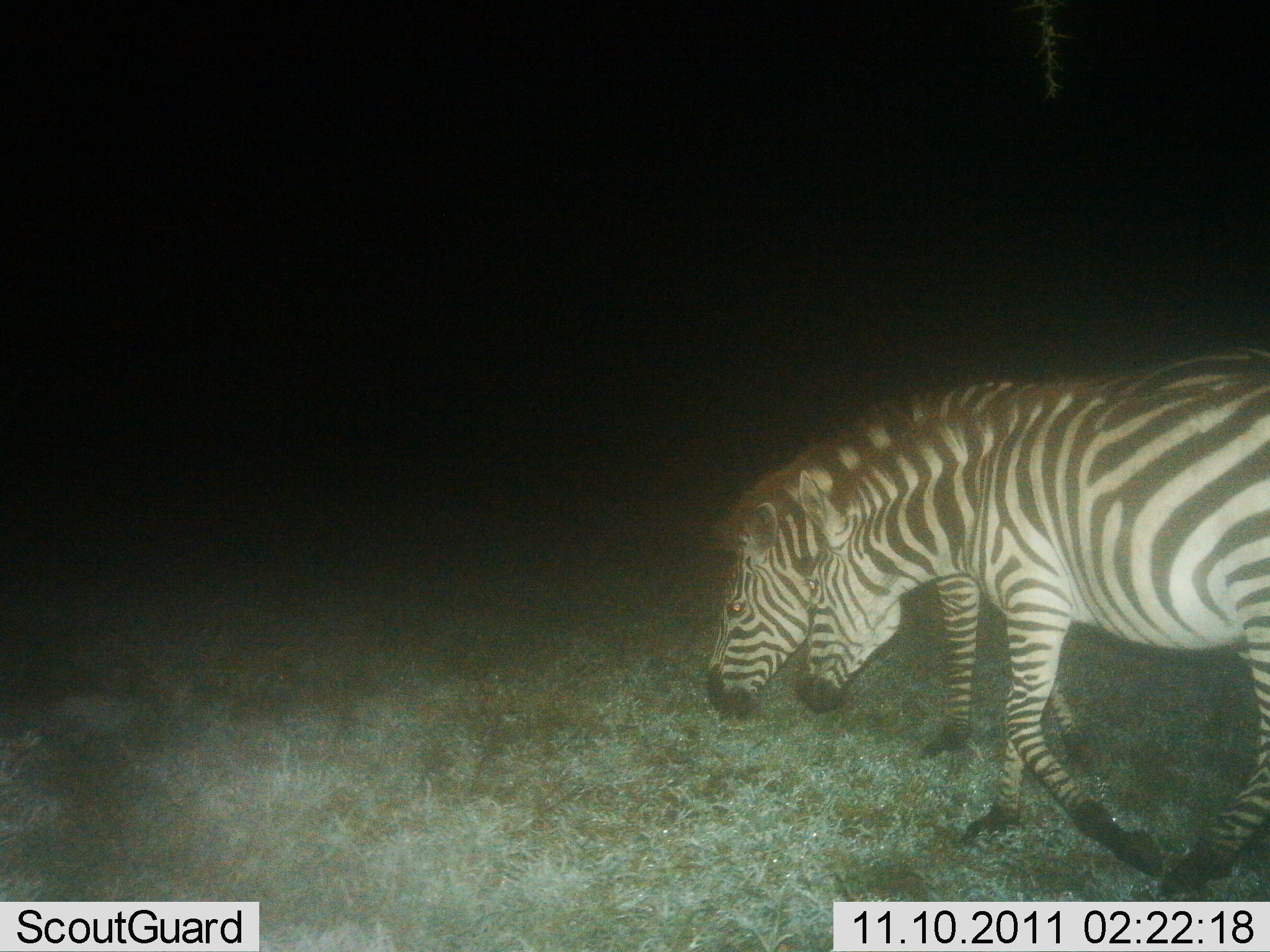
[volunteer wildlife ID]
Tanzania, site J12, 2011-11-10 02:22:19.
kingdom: Animalia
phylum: Chordata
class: Mammalia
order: Perissodactyla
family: Equidae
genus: Equus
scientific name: Equus quagga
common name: plains zebra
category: zebra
Zebra (plains zebra) (Equus quagga), count 2. Behavior (volunteer vote fractions): standing 25%, resting 0%, moving 44%, interacting 12%. Young present (vote fraction): 0%. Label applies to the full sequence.